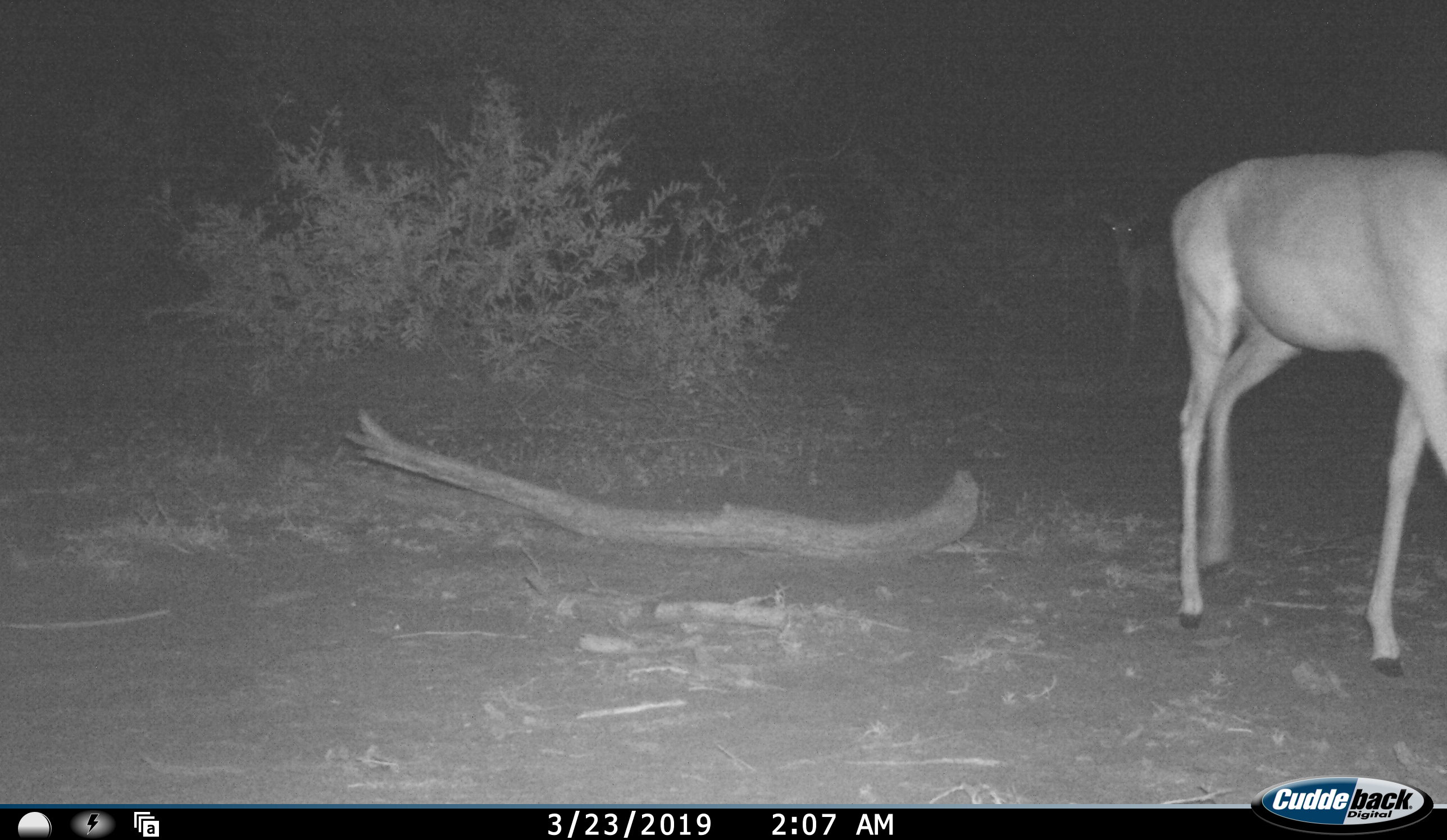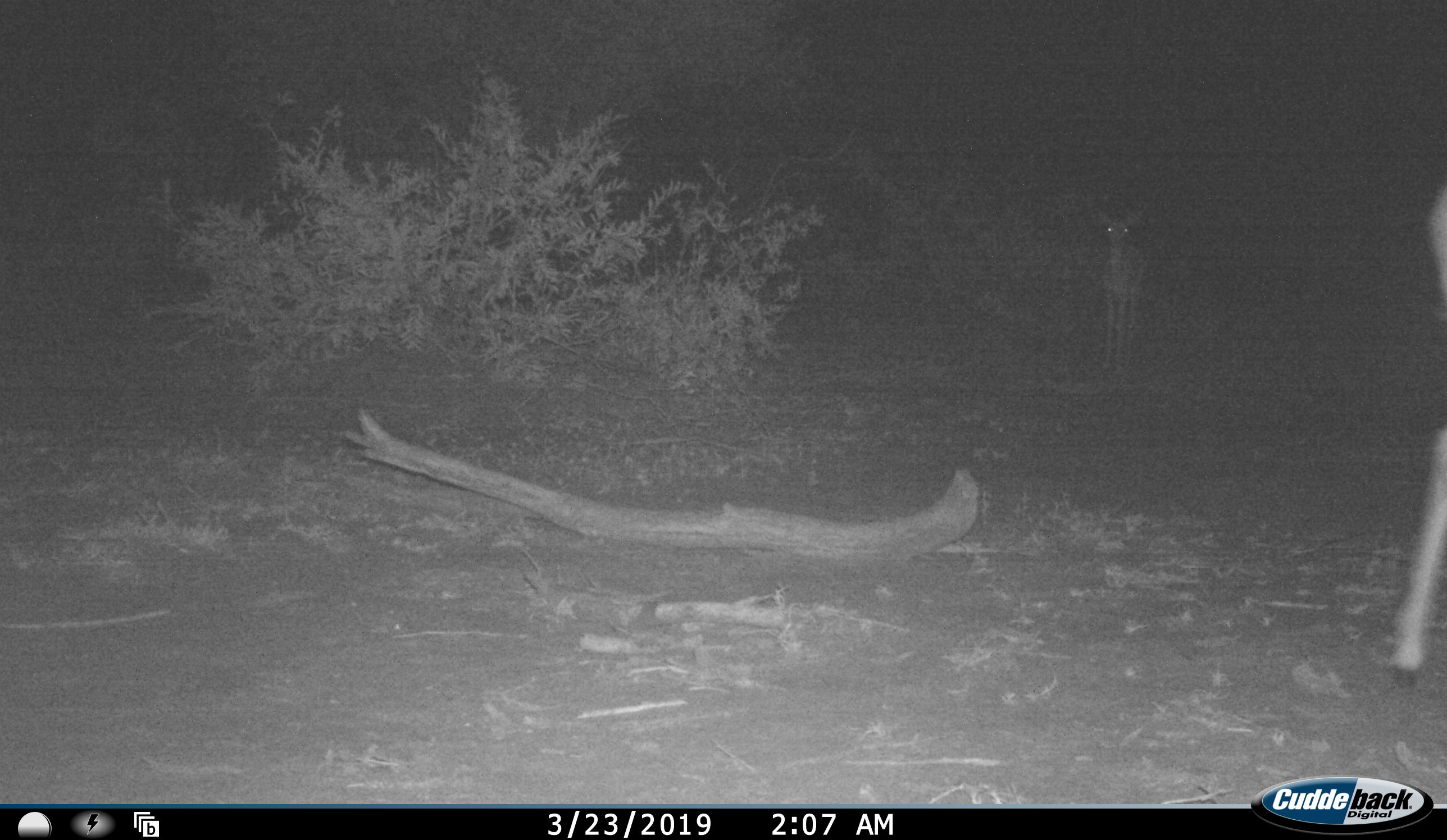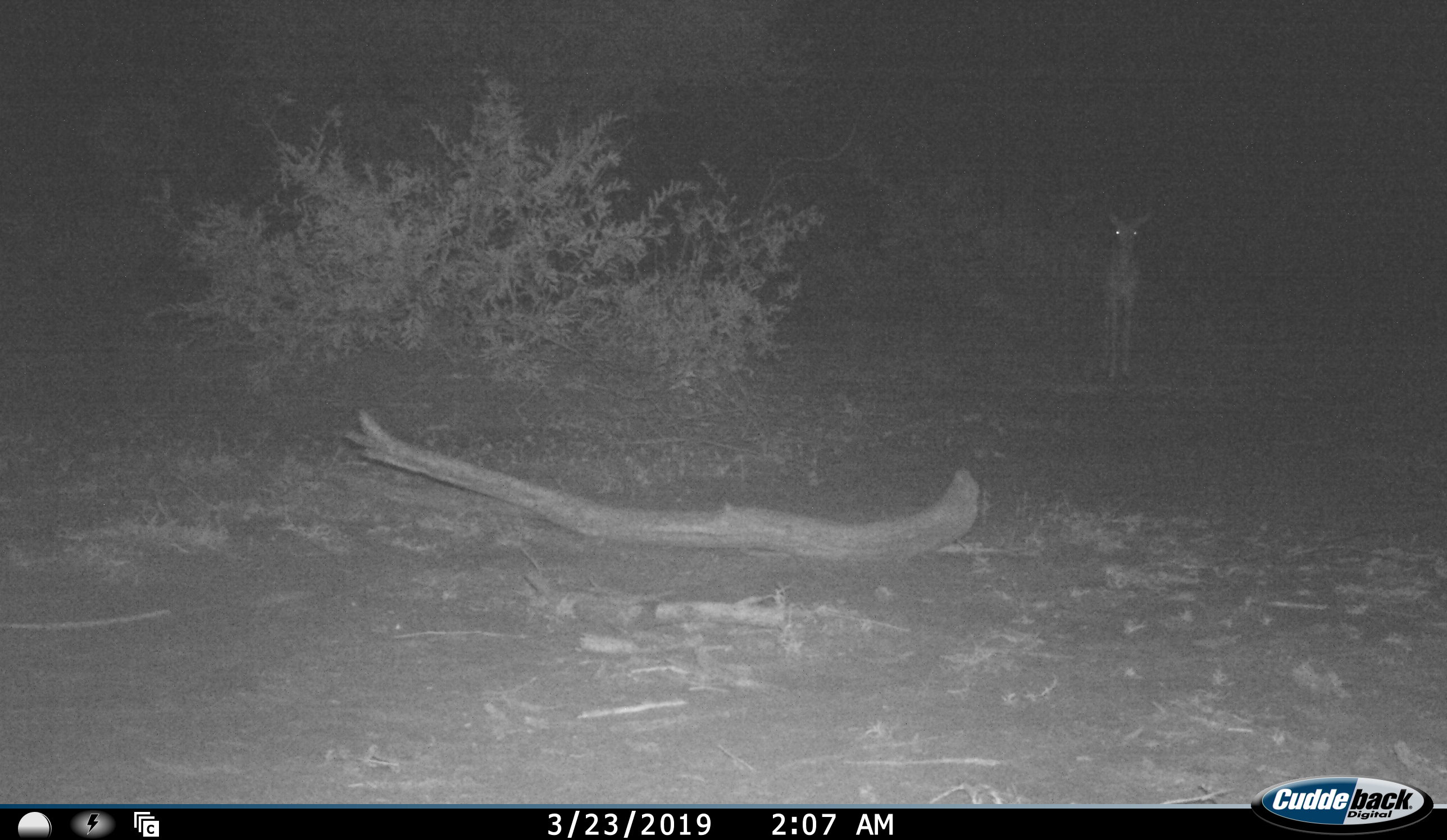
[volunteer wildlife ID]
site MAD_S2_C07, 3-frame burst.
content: unidentified animal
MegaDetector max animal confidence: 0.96